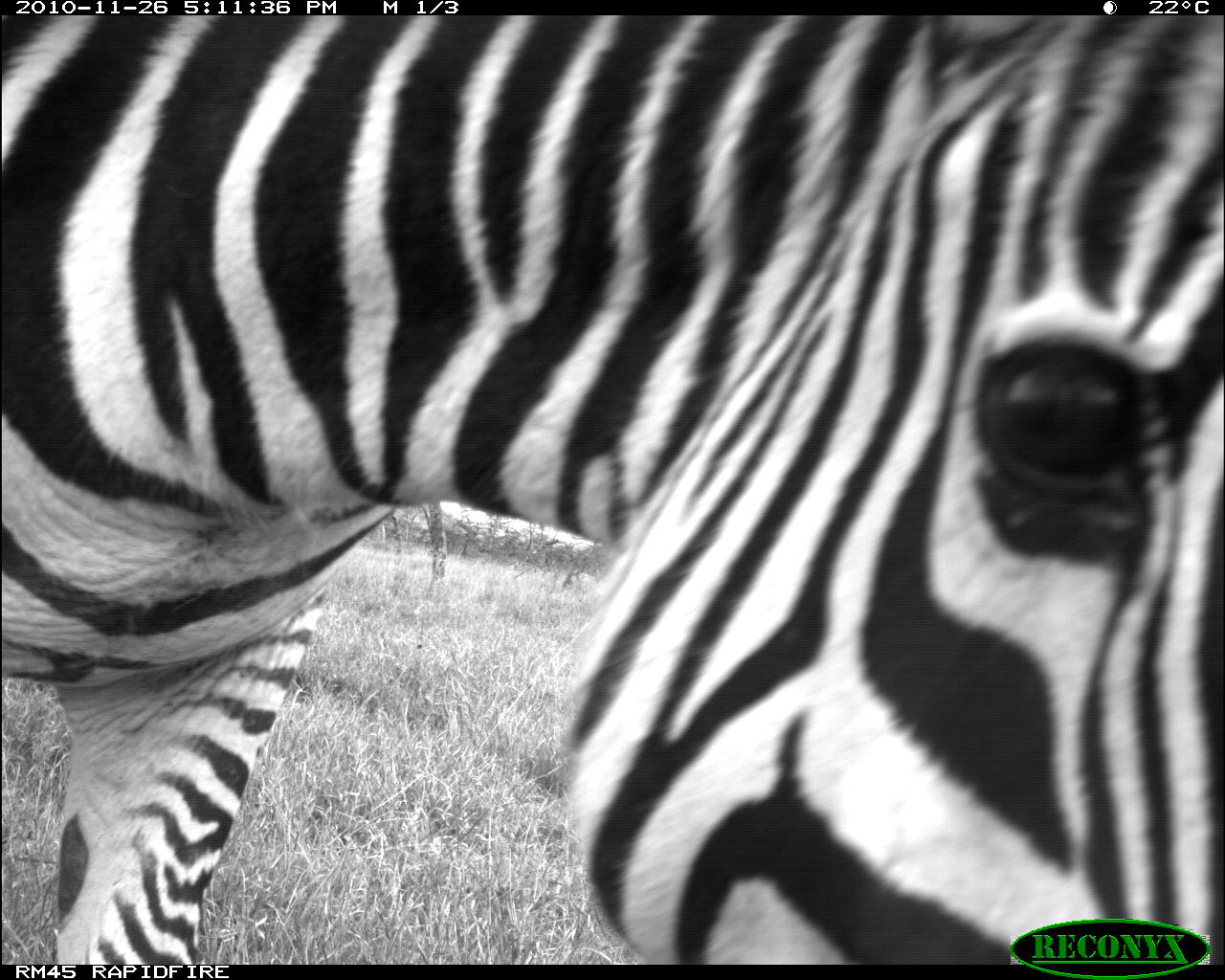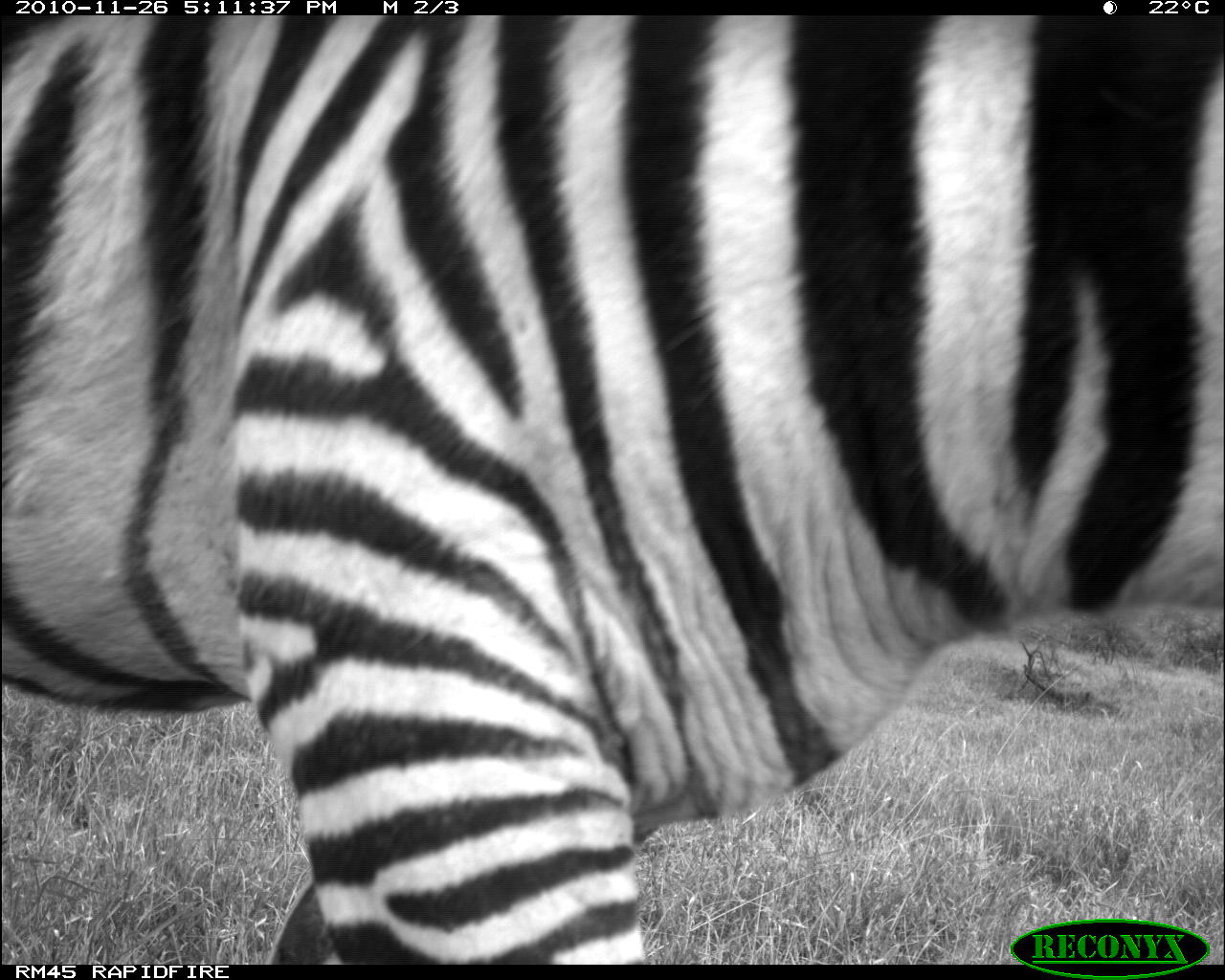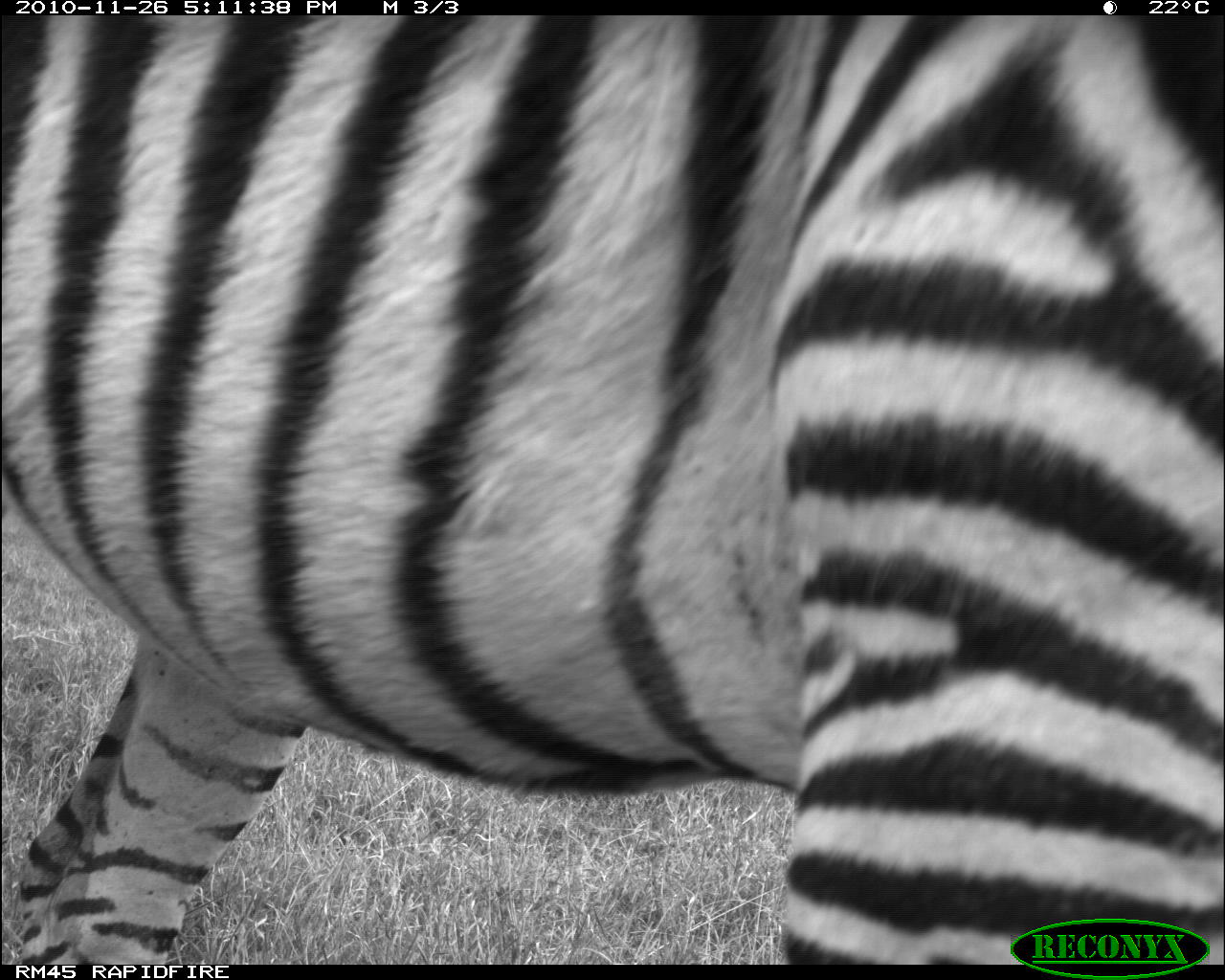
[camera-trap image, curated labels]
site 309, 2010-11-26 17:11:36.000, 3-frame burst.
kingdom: Animalia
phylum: Chordata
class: Mammalia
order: Perissodactyla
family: Equidae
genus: Equus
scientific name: Equus quagga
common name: plains zebra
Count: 1.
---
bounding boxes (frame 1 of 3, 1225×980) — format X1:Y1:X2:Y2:
equus quagga: 0:16:1223:966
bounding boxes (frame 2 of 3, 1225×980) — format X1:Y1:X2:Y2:
equus quagga: 2:15:1223:964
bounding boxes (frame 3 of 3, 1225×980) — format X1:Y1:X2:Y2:
equus quagga: 2:16:1223:964